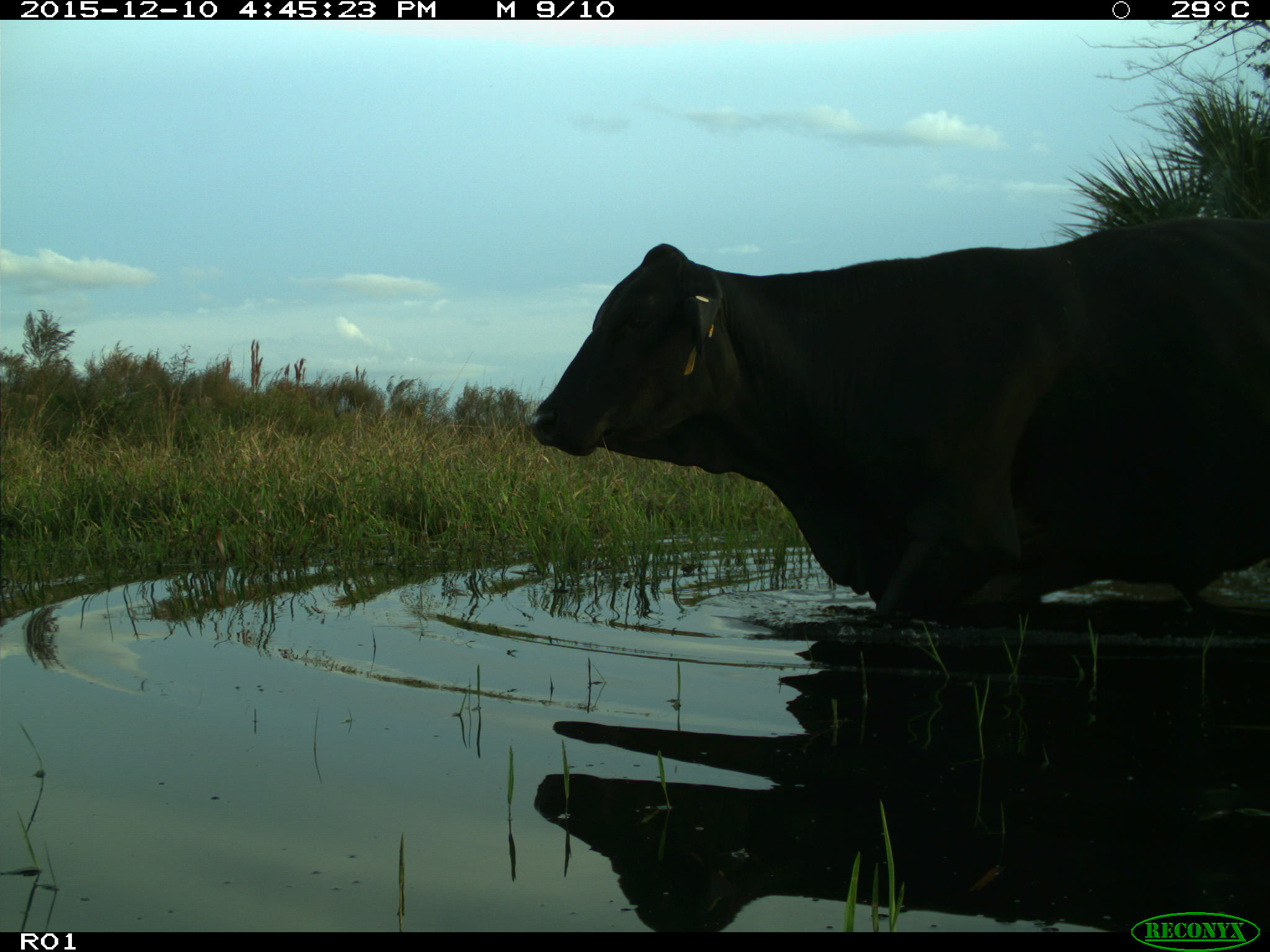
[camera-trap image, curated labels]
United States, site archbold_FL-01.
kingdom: Animalia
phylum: Chordata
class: Mammalia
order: Artiodactyla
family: Bovidae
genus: Bos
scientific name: Bos taurus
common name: domestic cow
Bos taurus (domestic cow).